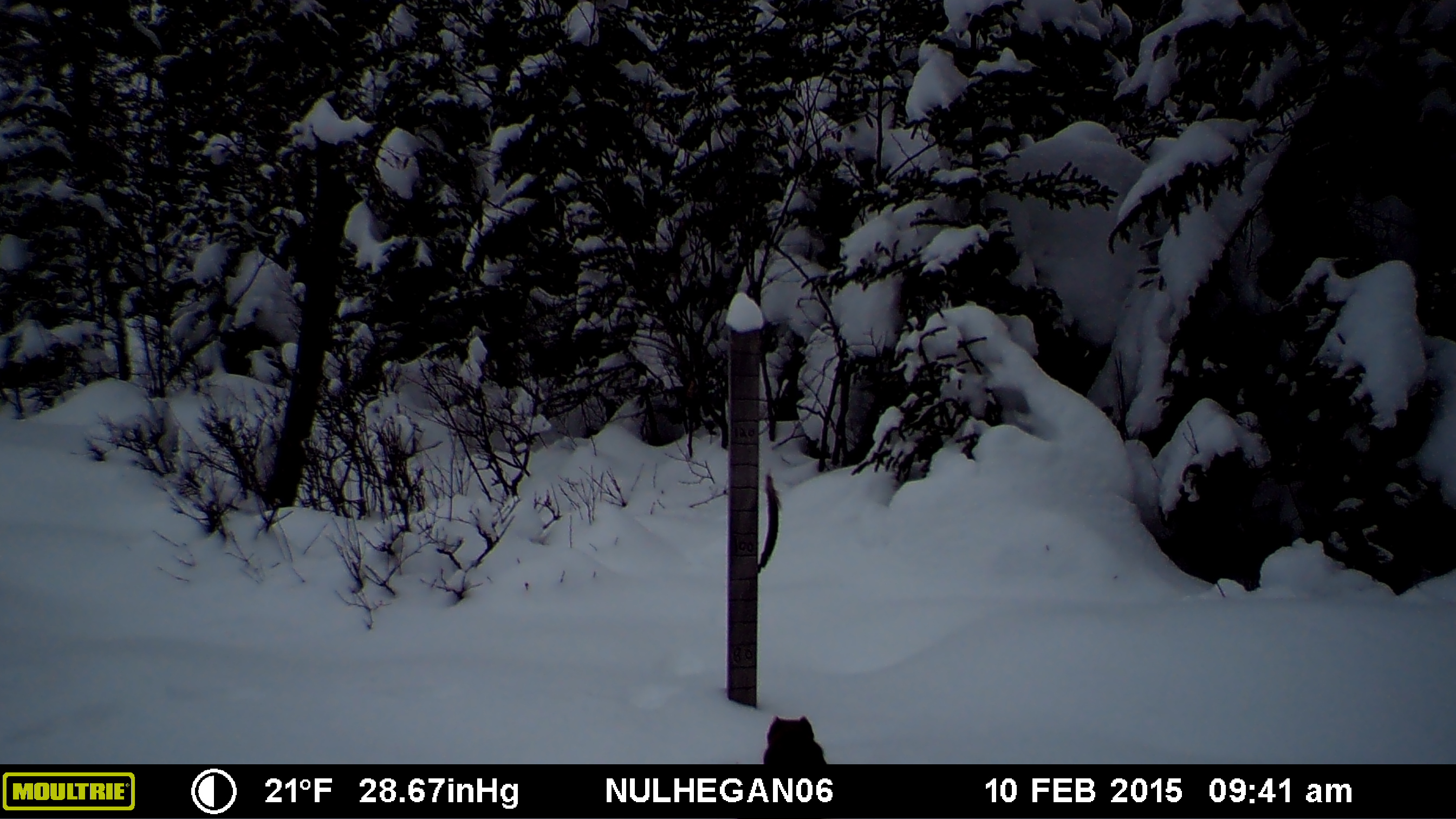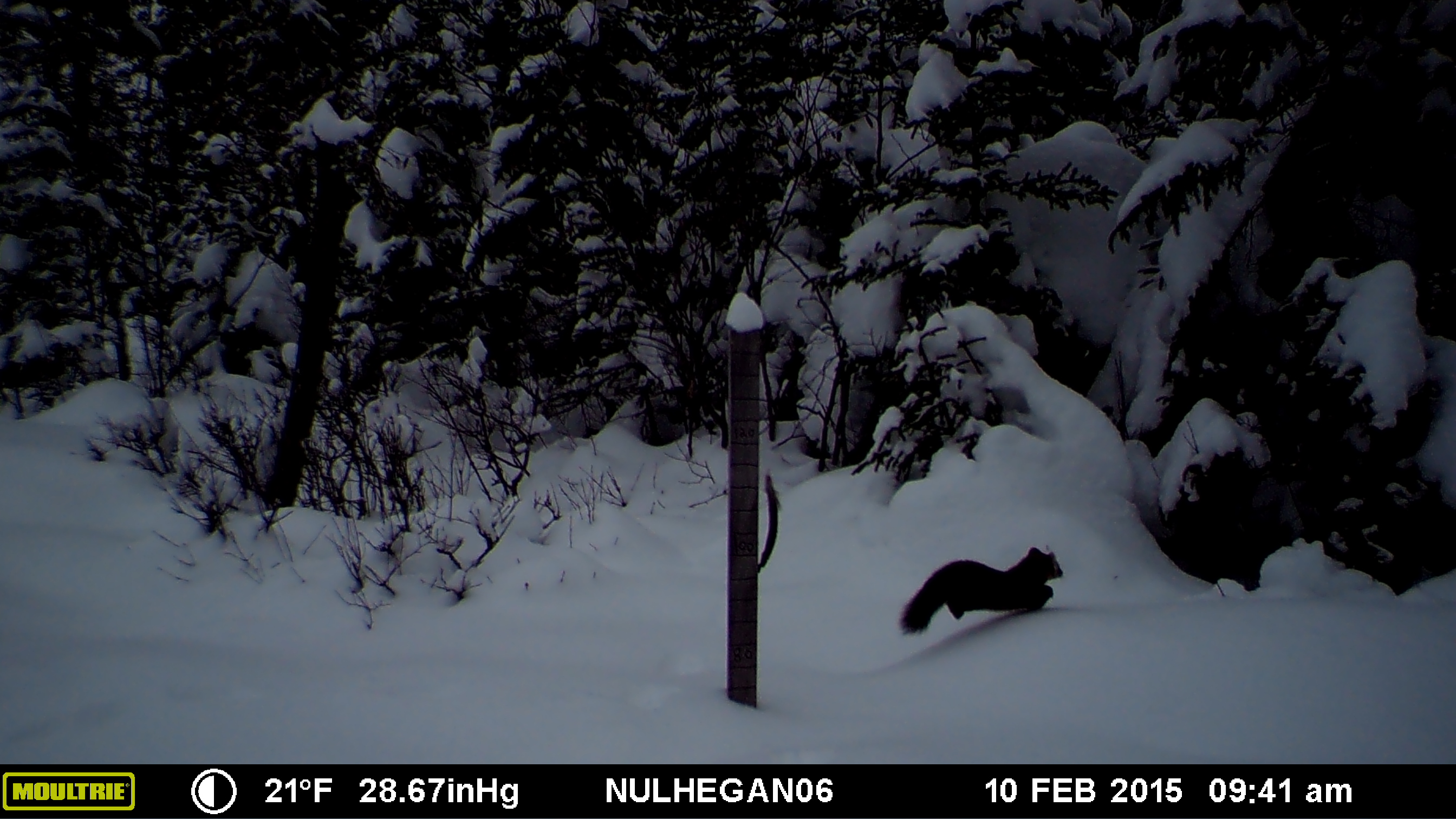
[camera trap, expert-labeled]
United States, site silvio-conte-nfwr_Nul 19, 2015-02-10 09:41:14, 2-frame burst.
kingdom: Animalia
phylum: Chordata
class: Mammalia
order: Carnivora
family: Mustelidae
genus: Martes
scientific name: Martes americana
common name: american marten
American marten (Martes americana).